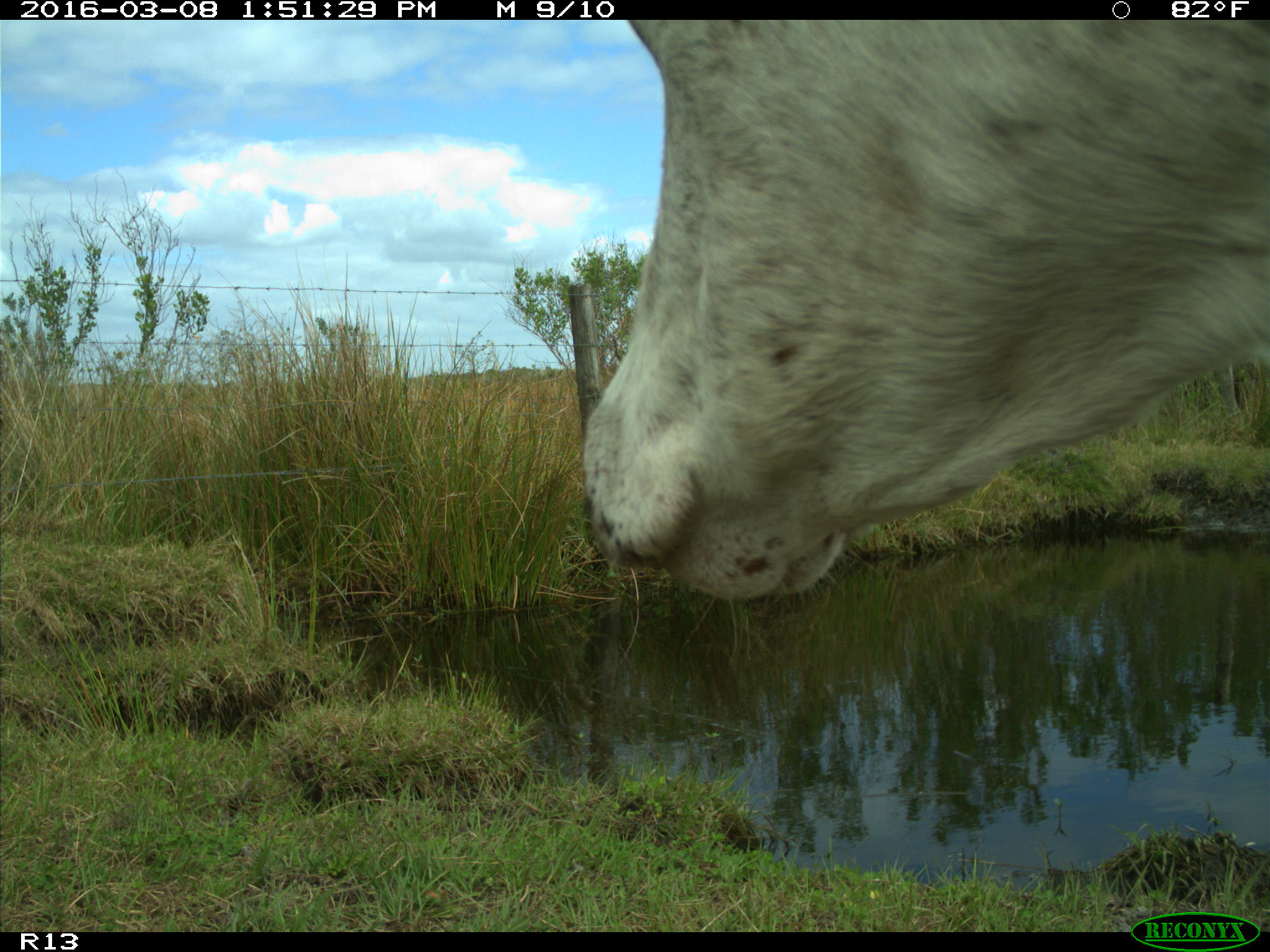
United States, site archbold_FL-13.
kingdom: Animalia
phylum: Chordata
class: Mammalia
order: Artiodactyla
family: Bovidae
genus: Bos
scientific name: Bos taurus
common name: domestic cow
Bos taurus (domestic cow).